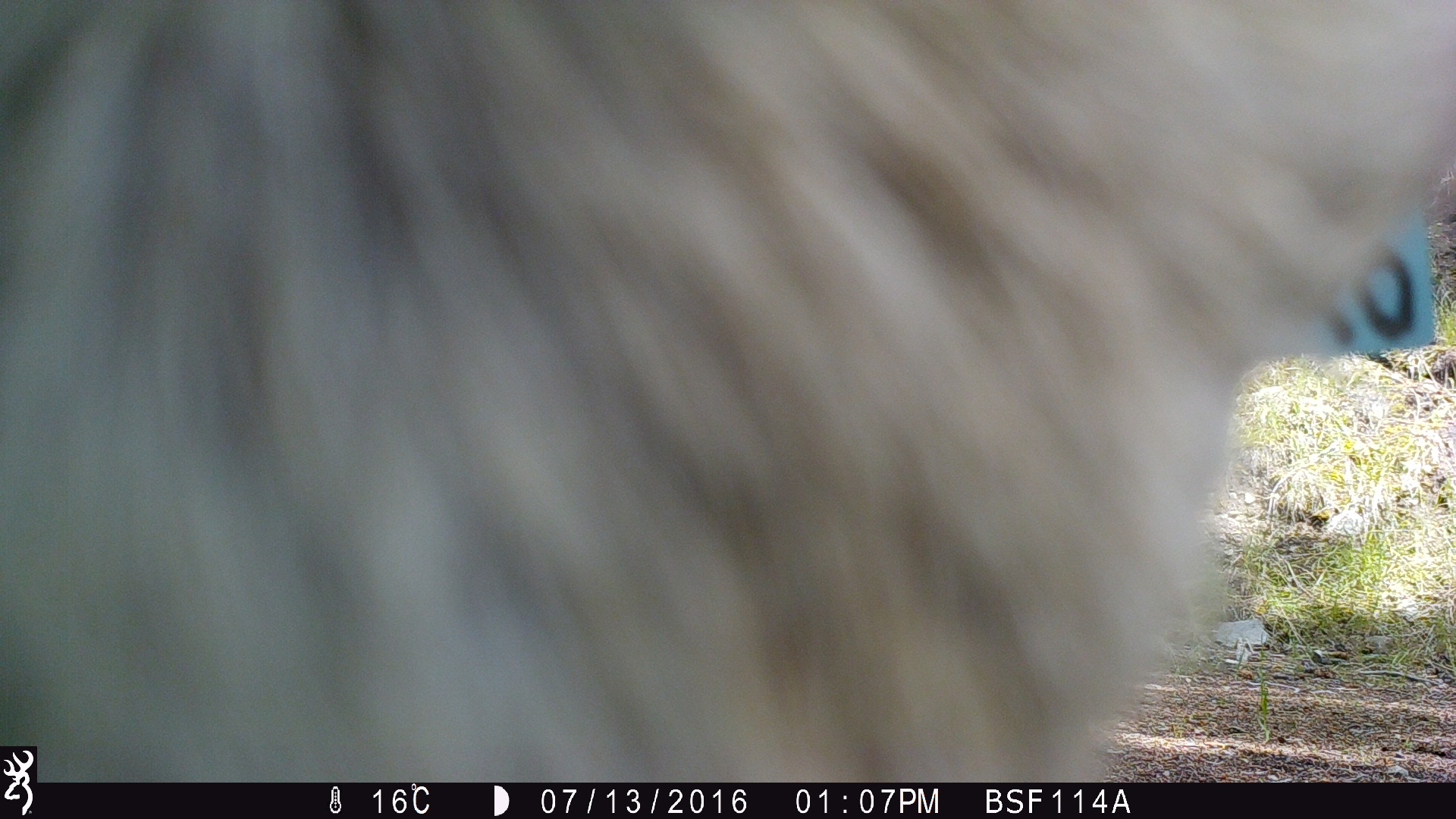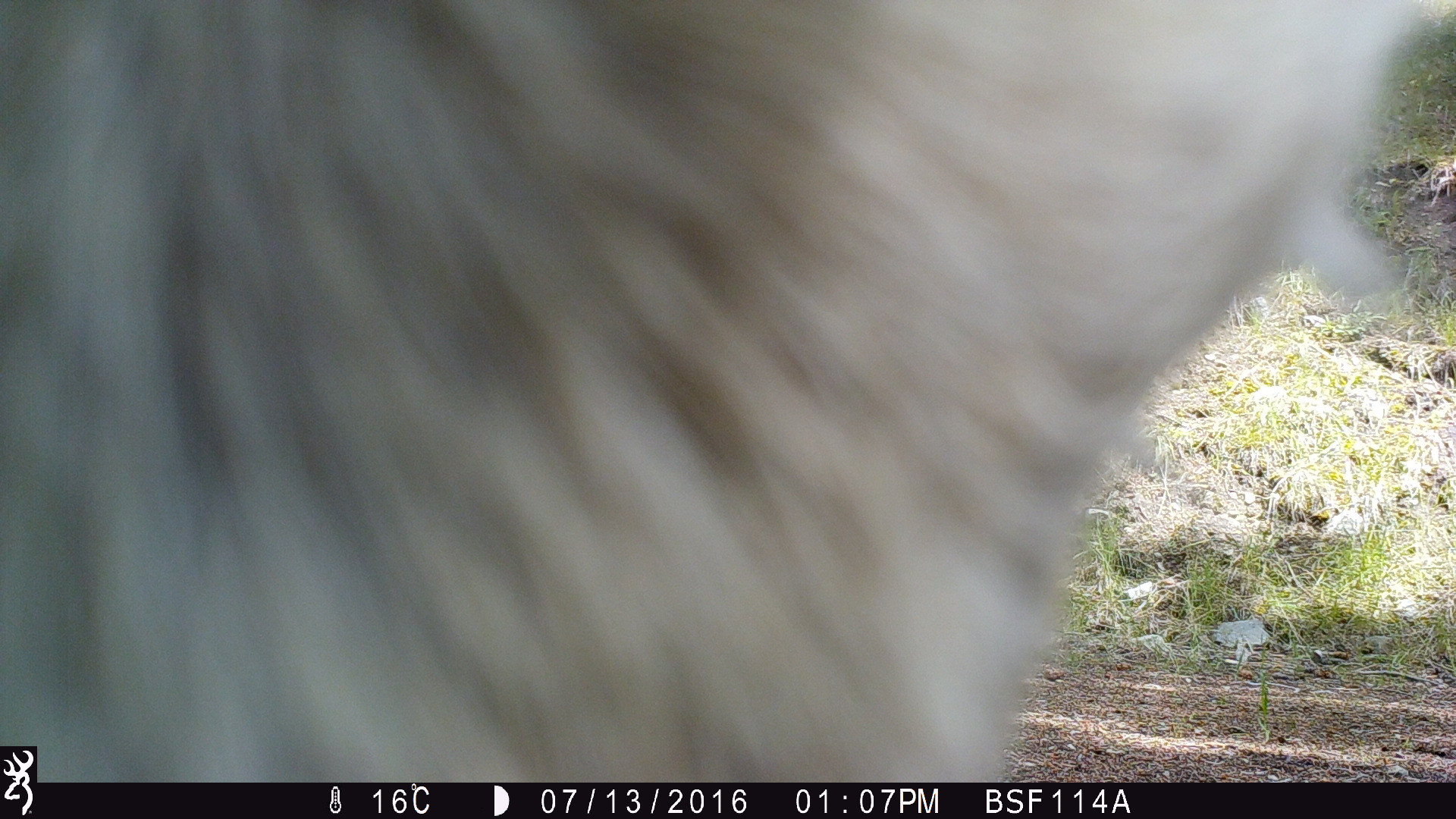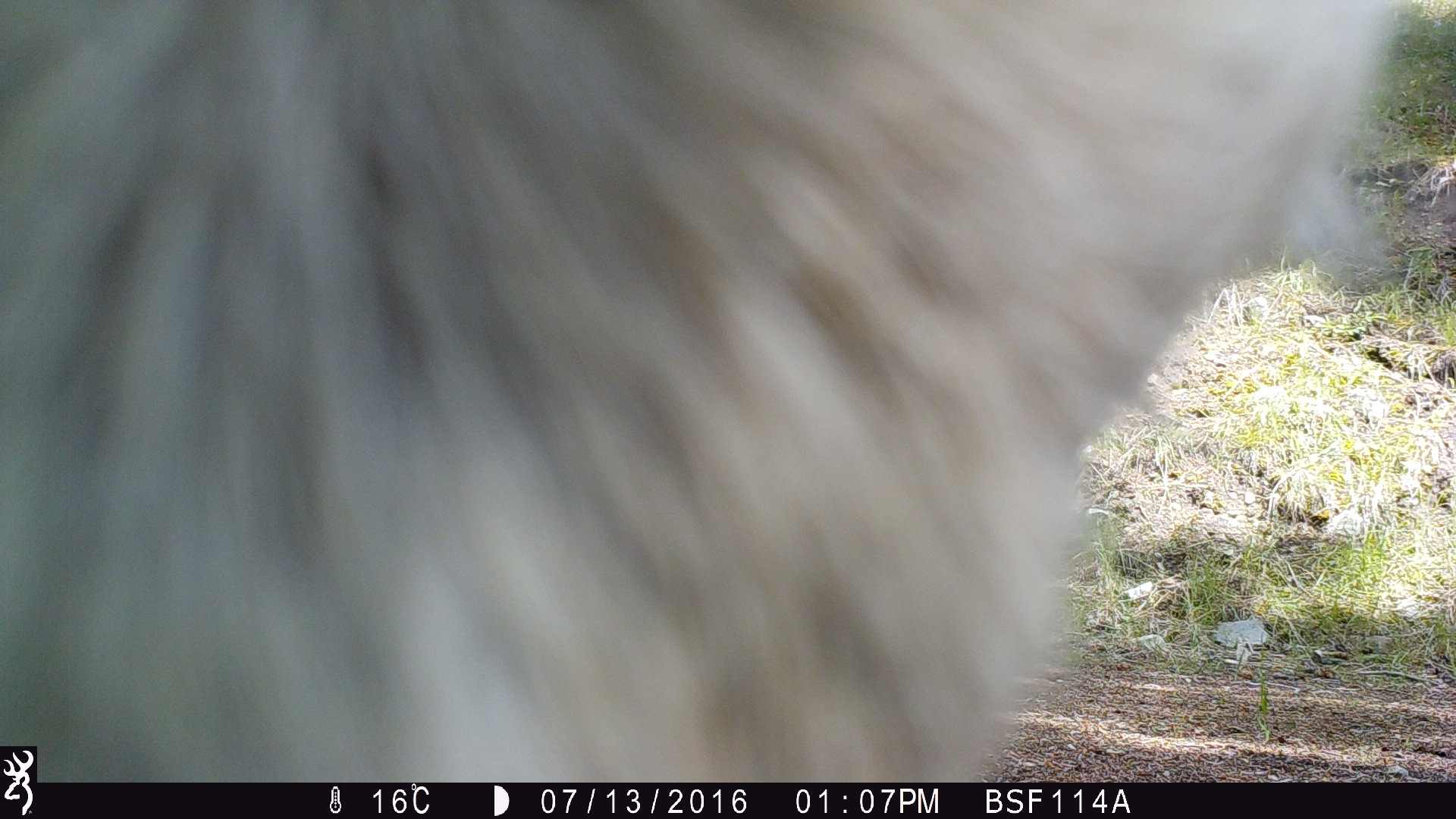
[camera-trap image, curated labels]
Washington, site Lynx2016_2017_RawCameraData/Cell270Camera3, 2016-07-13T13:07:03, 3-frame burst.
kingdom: Animalia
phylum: Chordata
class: Mammalia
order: Artiodactyla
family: Bovidae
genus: Bos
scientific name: Bos taurus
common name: domestic cattle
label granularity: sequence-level